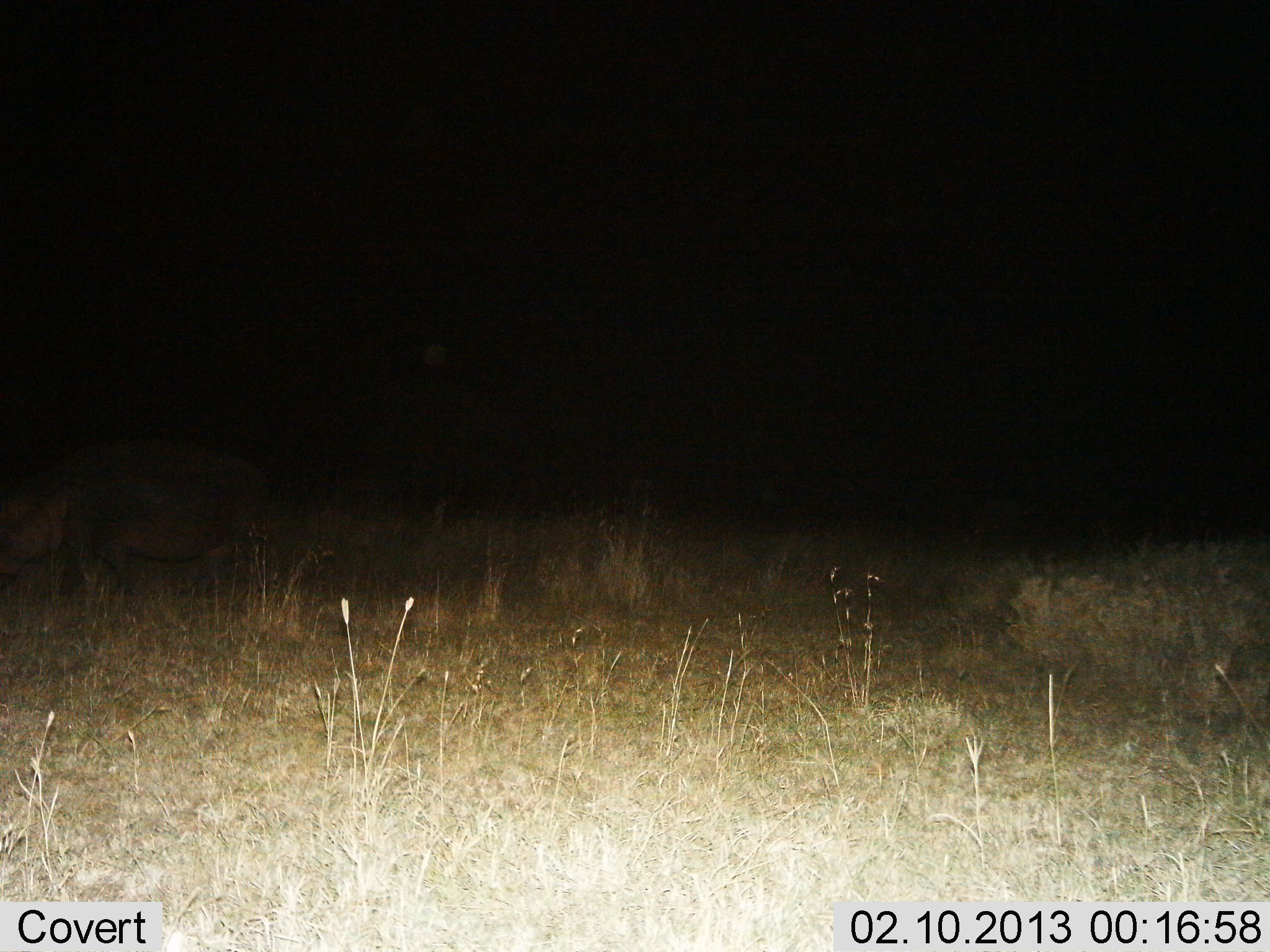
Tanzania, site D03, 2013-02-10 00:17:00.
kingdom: Animalia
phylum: Chordata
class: Mammalia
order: Artiodactyla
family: Hippopotamidae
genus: Hippopotamus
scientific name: Hippopotamus amphibius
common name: hippopotamus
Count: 1.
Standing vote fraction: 19%.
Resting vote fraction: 0%.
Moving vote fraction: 67%.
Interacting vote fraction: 0%.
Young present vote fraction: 0%.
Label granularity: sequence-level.